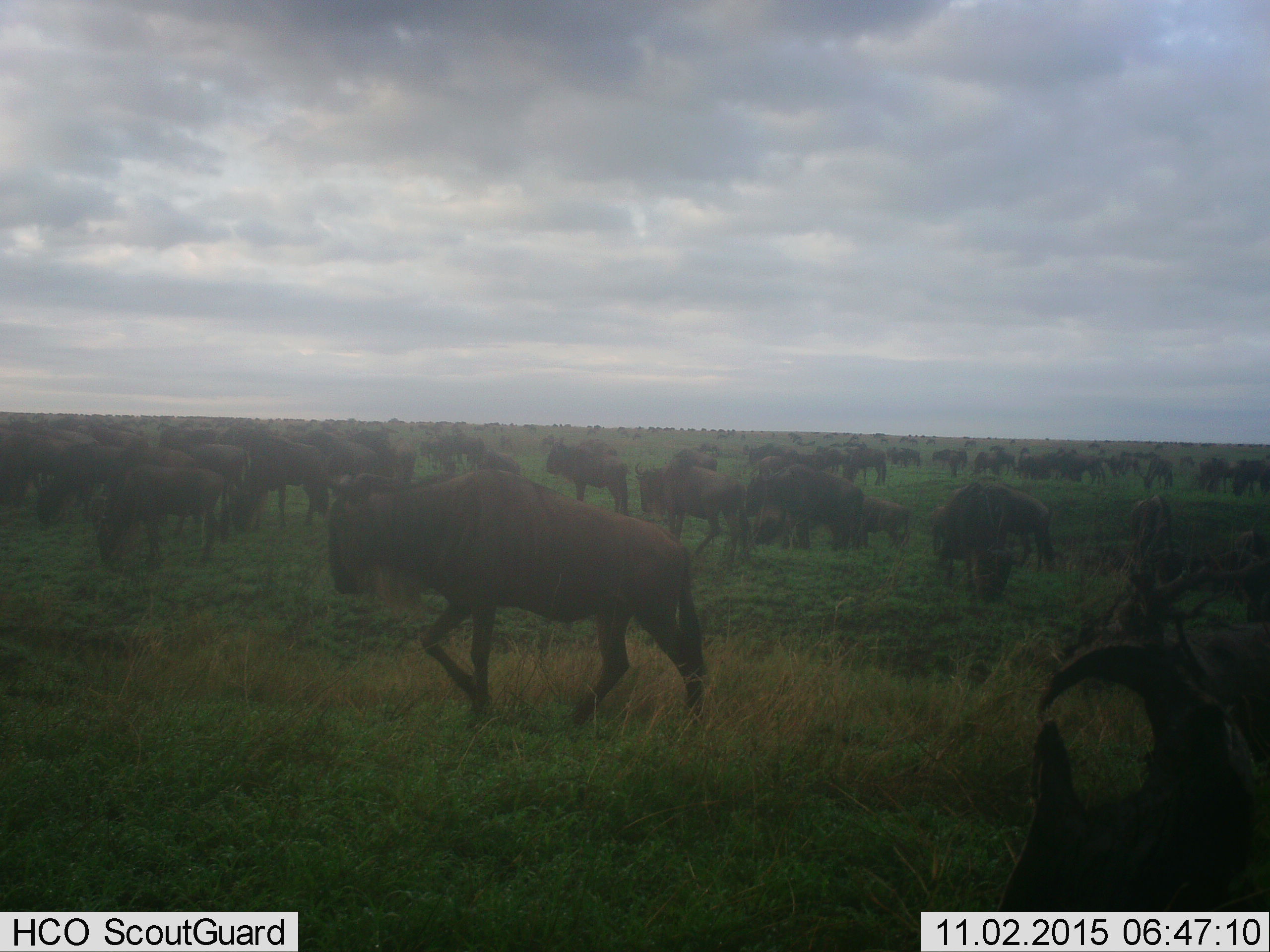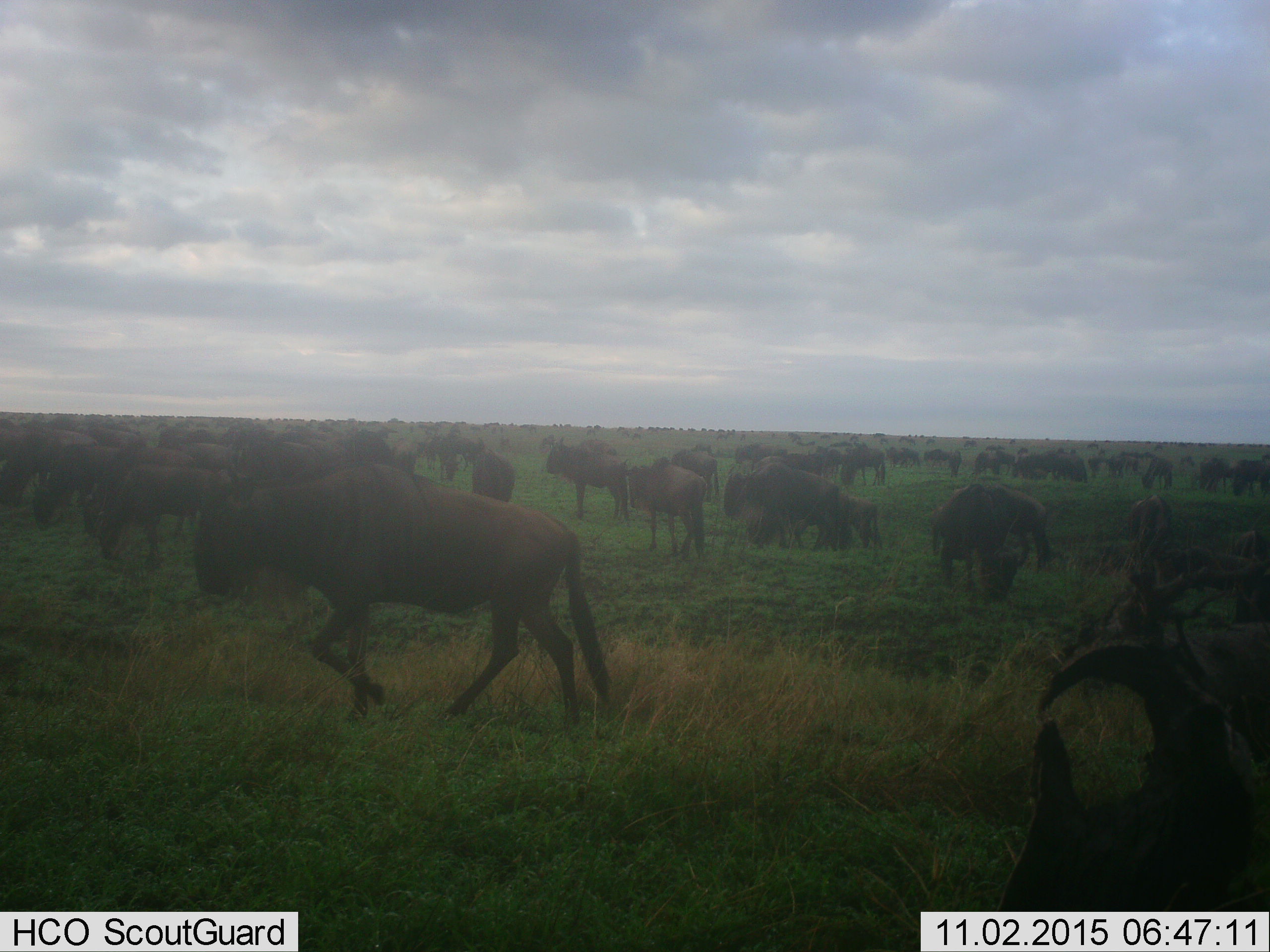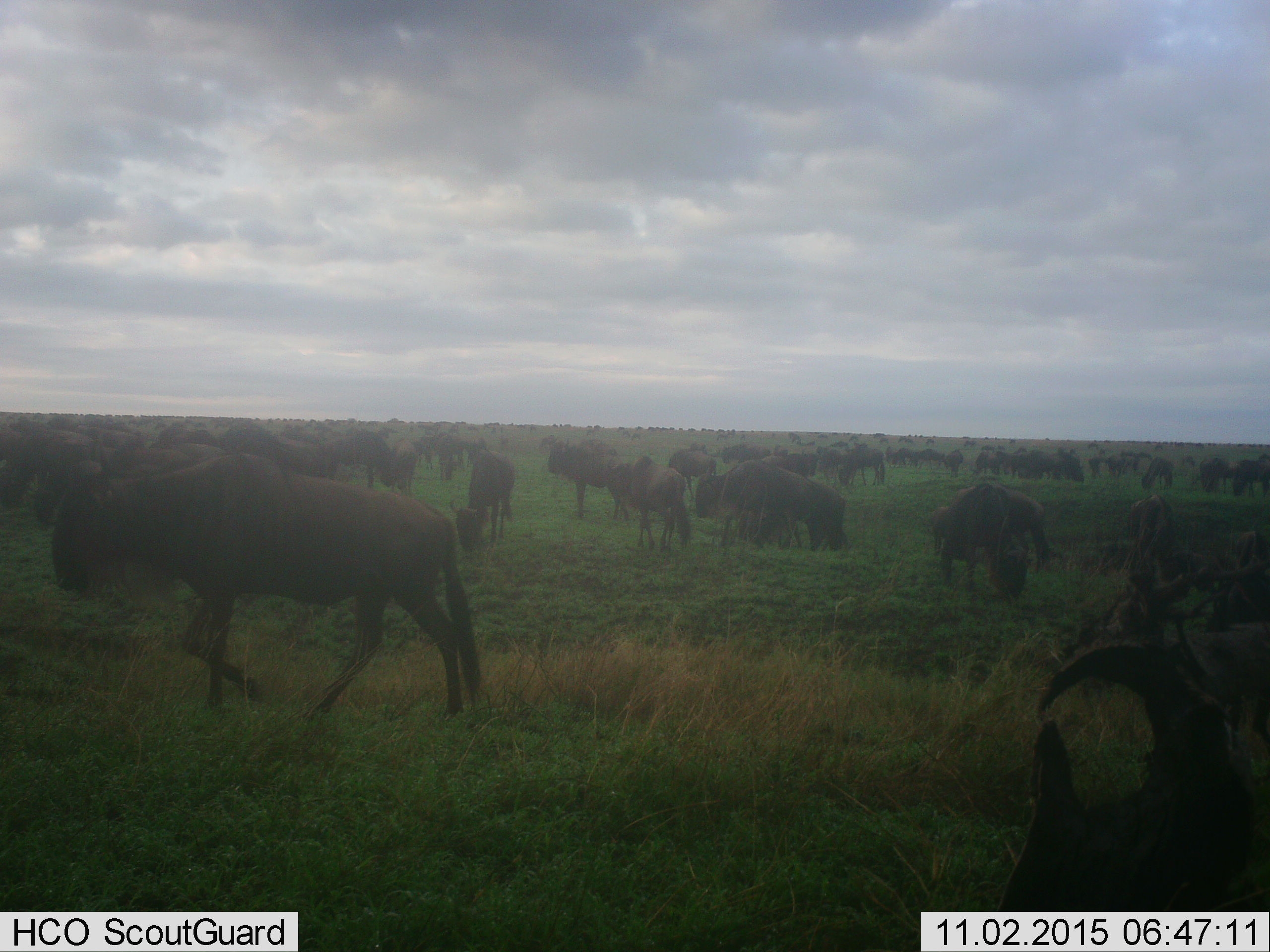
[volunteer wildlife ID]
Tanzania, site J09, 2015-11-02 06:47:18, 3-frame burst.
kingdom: Animalia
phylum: Chordata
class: Mammalia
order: Artiodactyla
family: Bovidae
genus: Connochaetes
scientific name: Connochaetes taurinus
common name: blue wildebeest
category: wildebeest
Wildebeest (blue wildebeest) (Connochaetes taurinus), count 51+. Behavior (volunteer vote fractions): standing 50%, resting 0%, moving 90%, interacting 10%. Young present (vote fraction): 20%. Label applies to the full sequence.